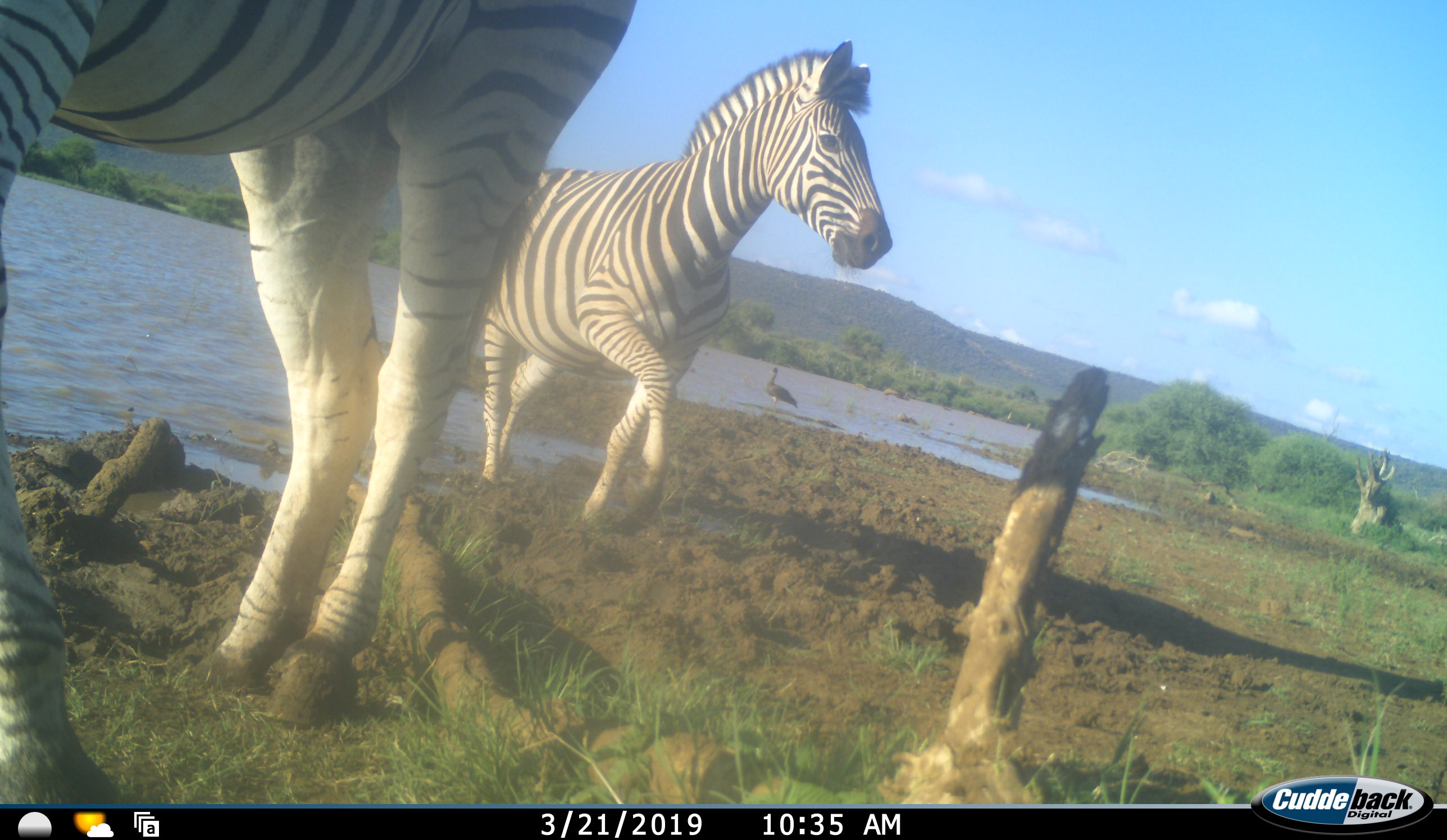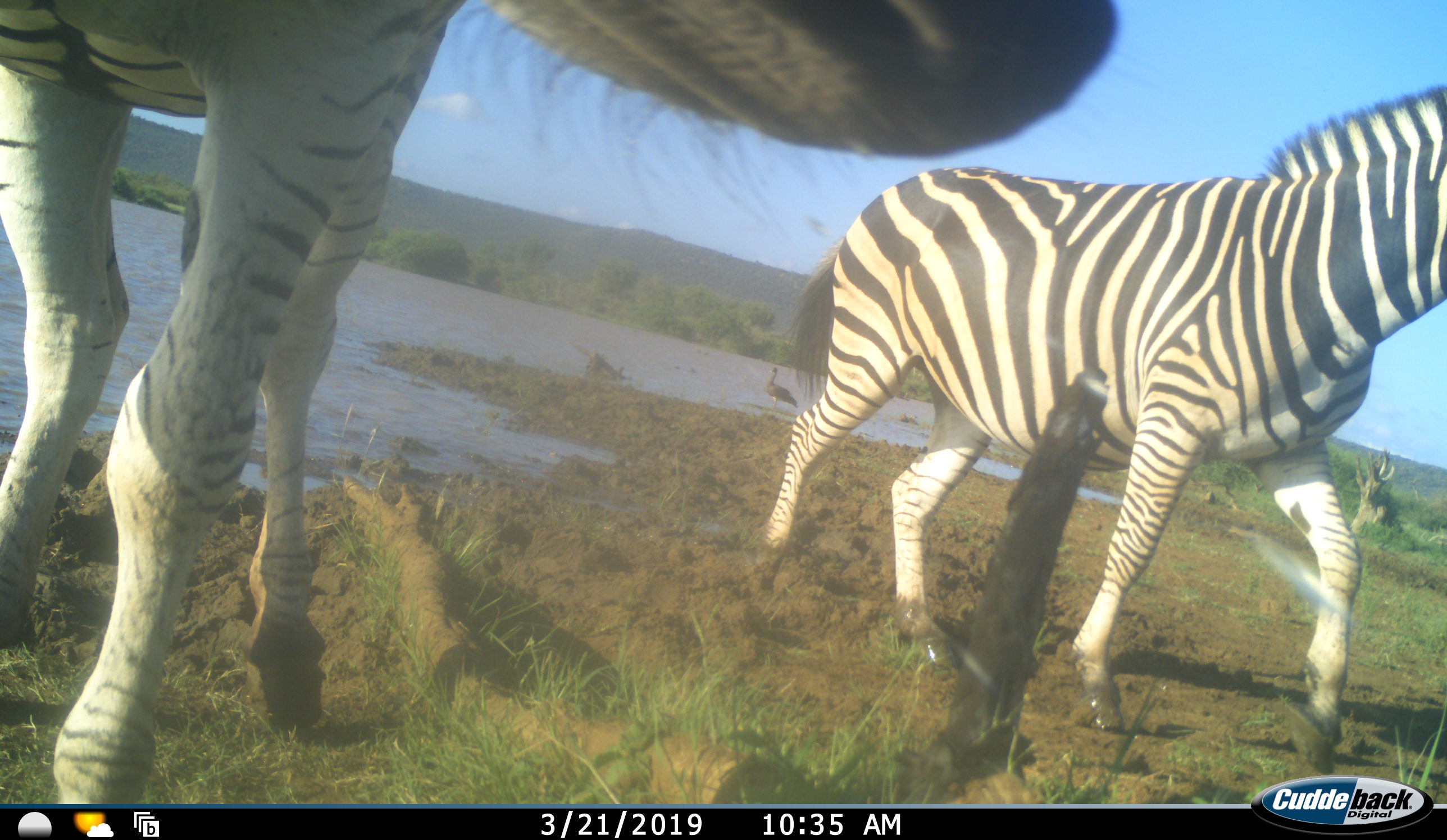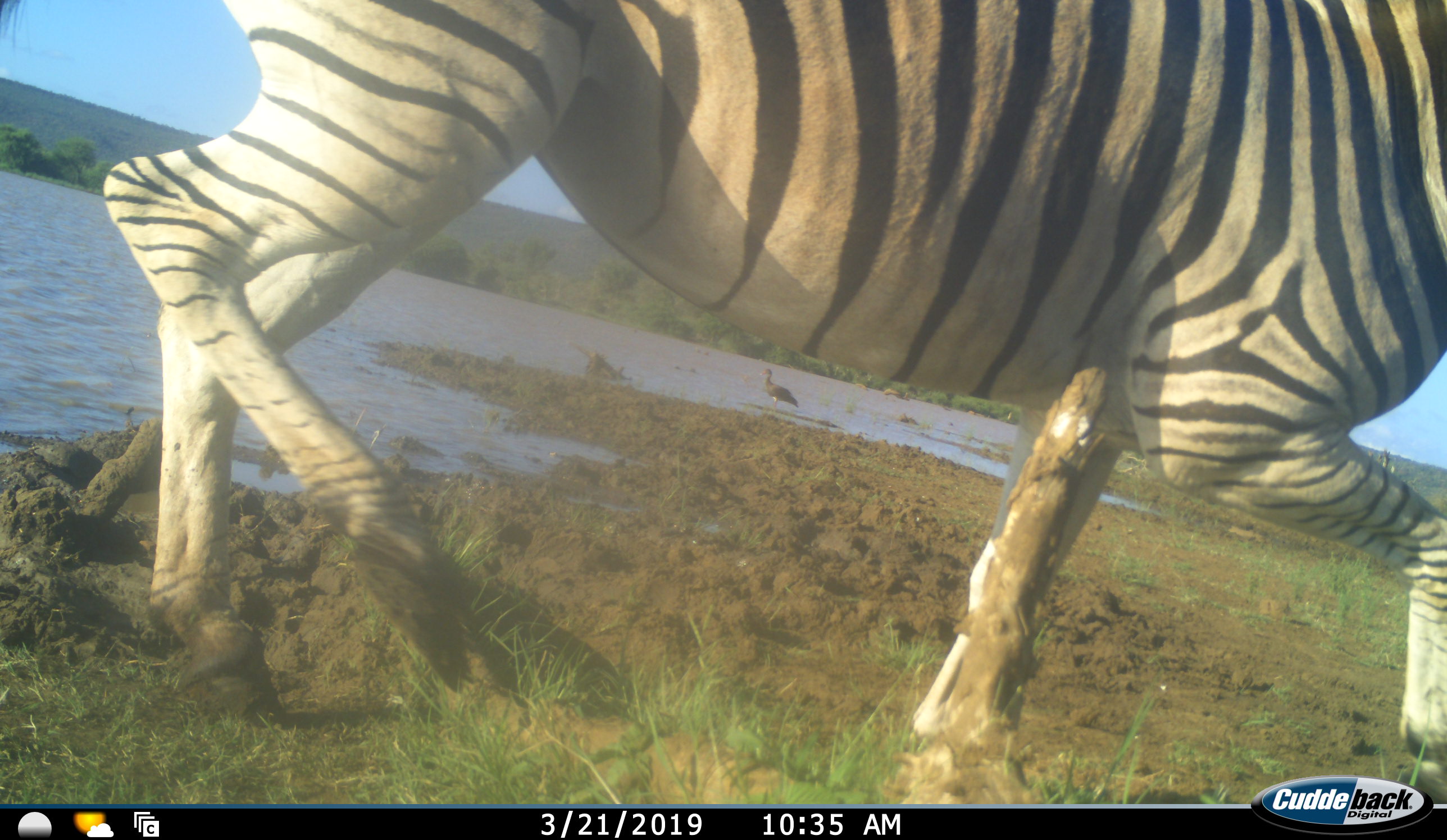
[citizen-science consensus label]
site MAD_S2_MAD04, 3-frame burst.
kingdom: Animalia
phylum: Chordata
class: Mammalia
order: Perissodactyla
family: Equidae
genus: Equus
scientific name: Equus quagga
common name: plains zebra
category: zebraplains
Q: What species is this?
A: Zebraplains (plains zebra) (Equus quagga).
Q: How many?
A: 2.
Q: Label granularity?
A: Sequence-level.